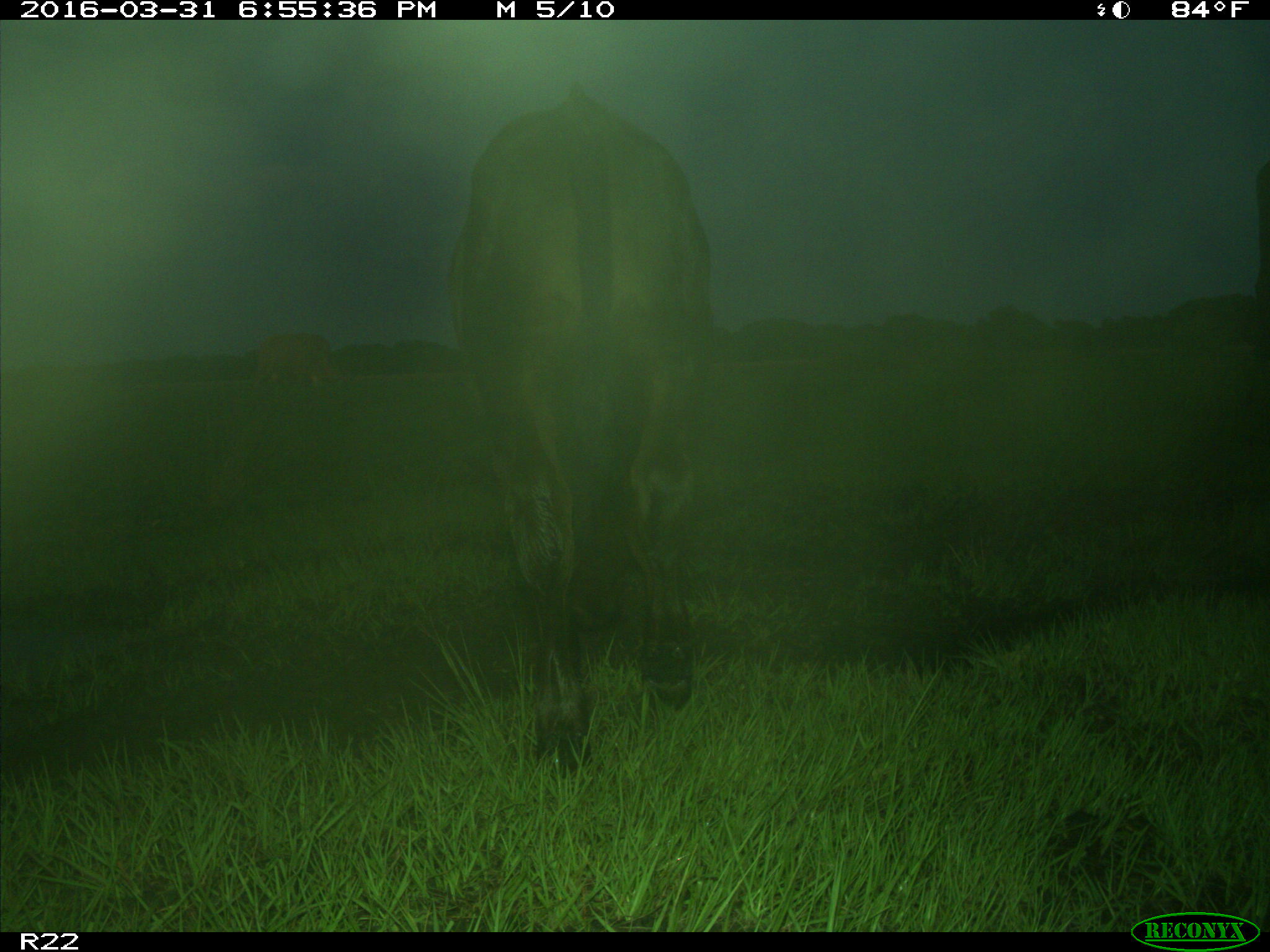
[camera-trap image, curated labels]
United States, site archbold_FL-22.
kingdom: Animalia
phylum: Chordata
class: Mammalia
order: Artiodactyla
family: Bovidae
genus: Bos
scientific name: Bos taurus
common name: domestic cow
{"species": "Bos taurus (domestic cow)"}